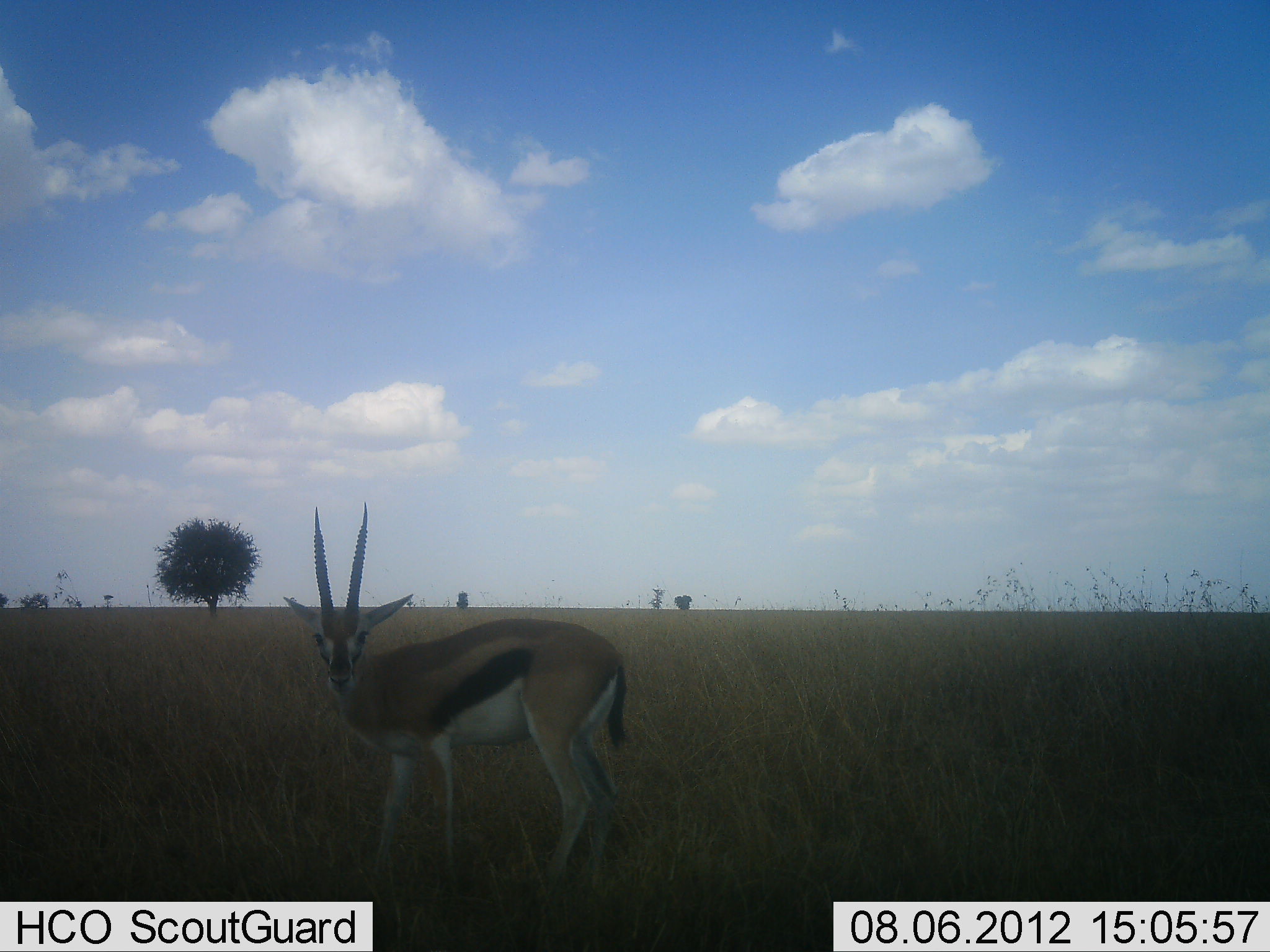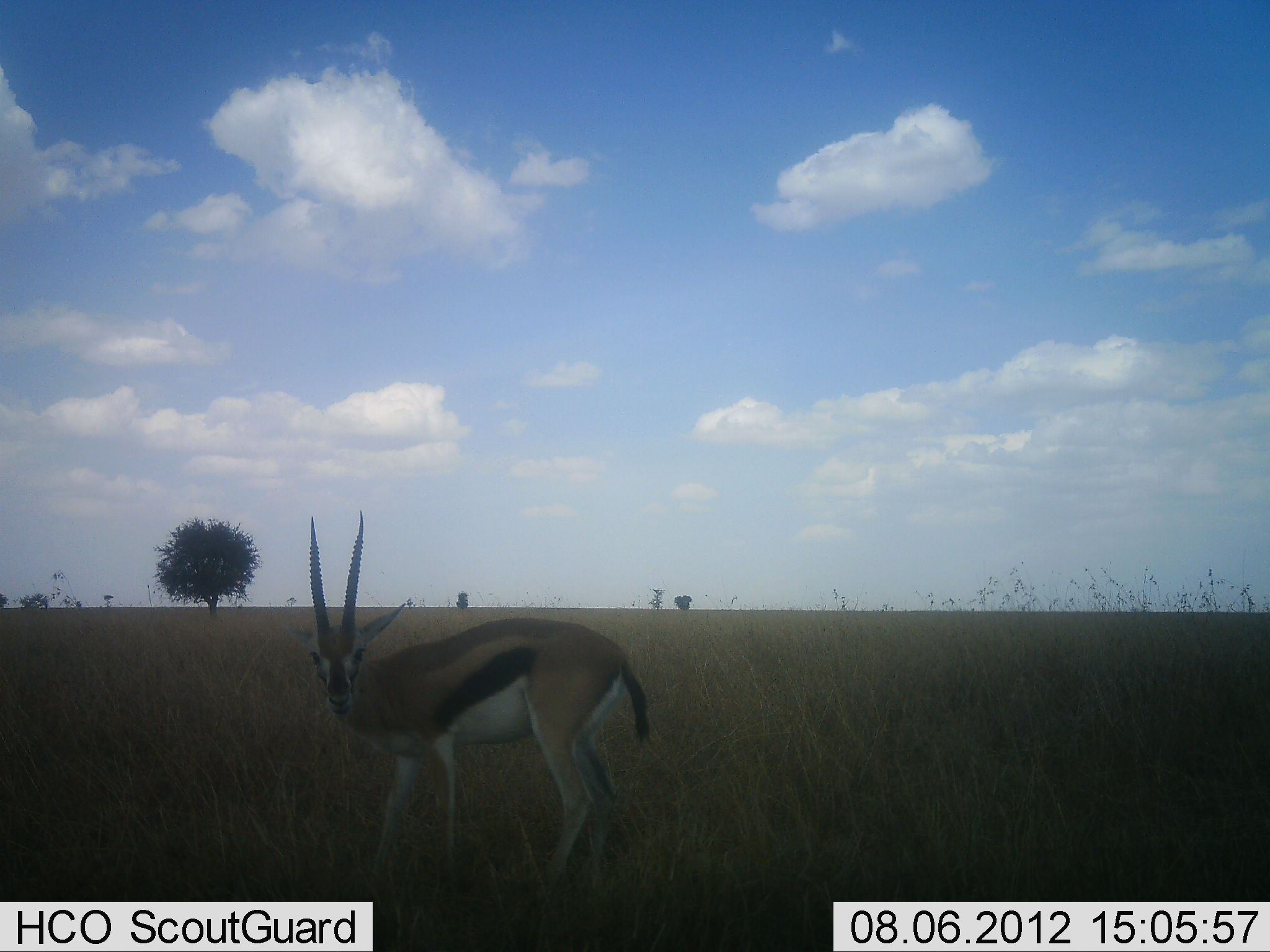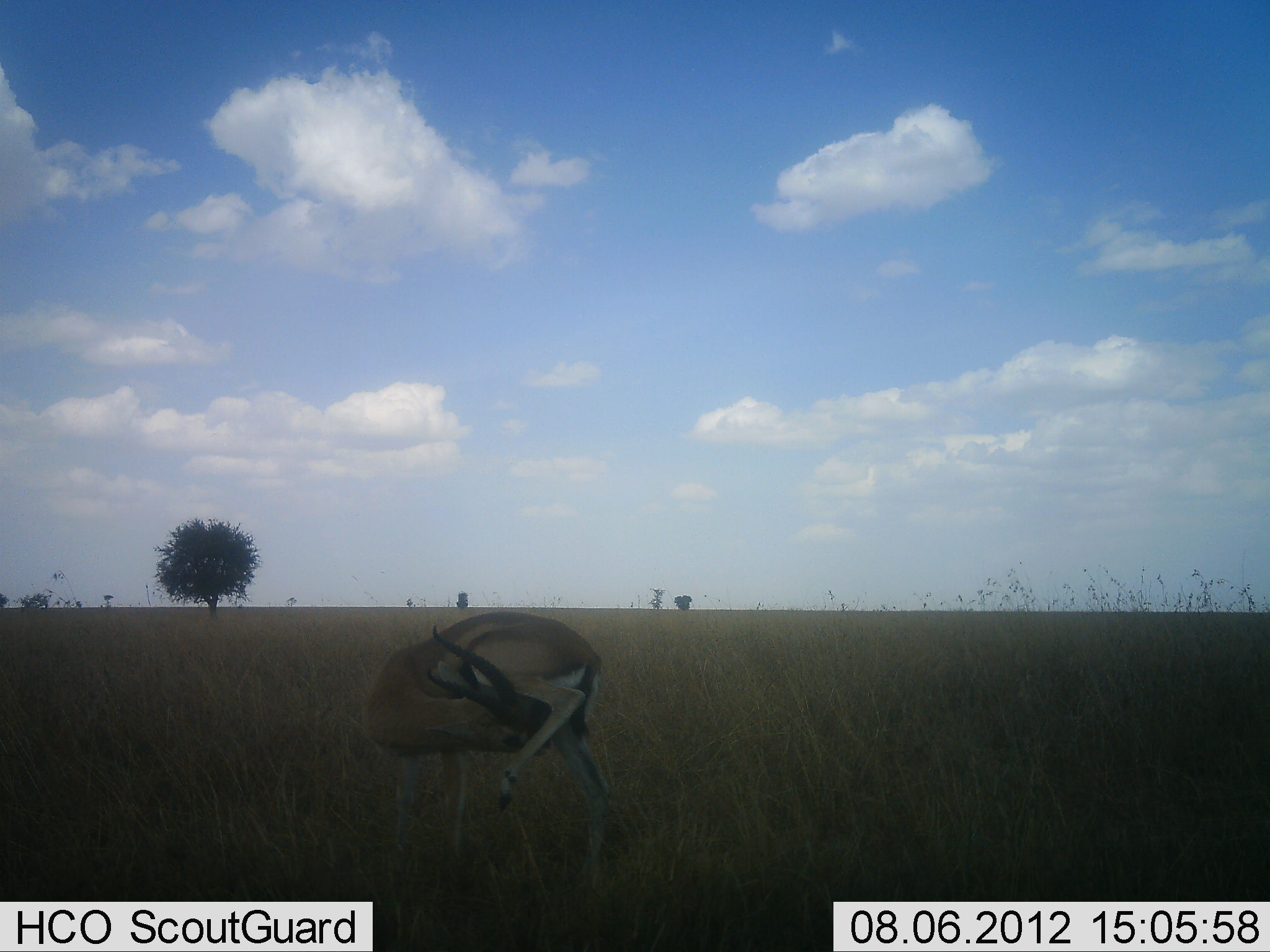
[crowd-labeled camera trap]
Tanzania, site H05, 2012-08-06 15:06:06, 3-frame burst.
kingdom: Animalia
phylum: Chordata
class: Mammalia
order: Artiodactyla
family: Bovidae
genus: Eudorcas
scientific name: Eudorcas thomsonii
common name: thomson's gazelle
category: gazellethomsons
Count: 1.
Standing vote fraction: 80%.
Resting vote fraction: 0%.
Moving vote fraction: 30%.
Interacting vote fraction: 0%.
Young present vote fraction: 0%.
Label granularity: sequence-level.